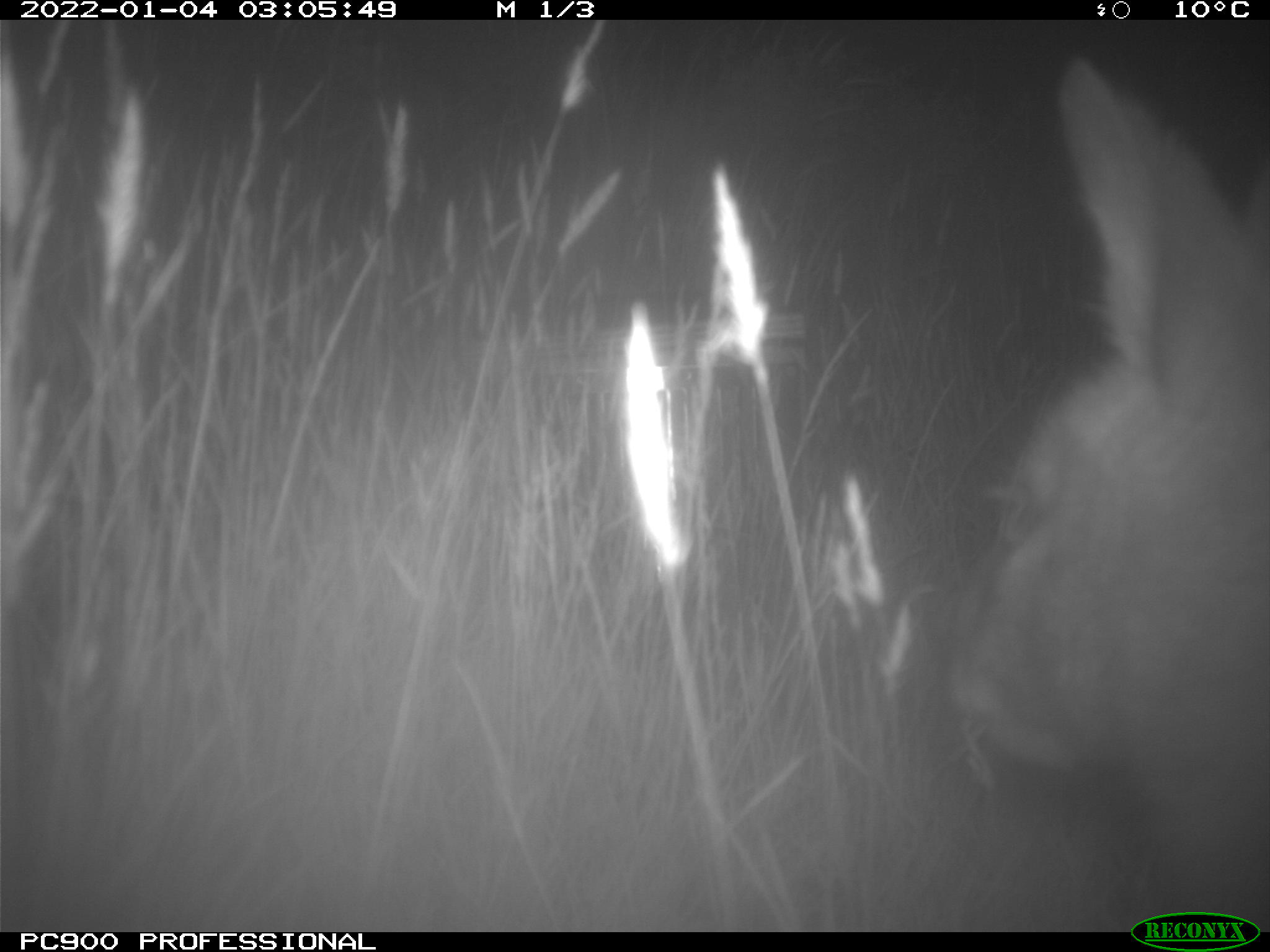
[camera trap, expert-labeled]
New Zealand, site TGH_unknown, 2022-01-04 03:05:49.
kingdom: Animalia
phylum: Chordata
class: Mammalia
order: Diprotodontia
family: Macropodidae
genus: Notamacropus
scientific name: Notamacropus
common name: wallaby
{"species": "wallaby (Notamacropus)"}